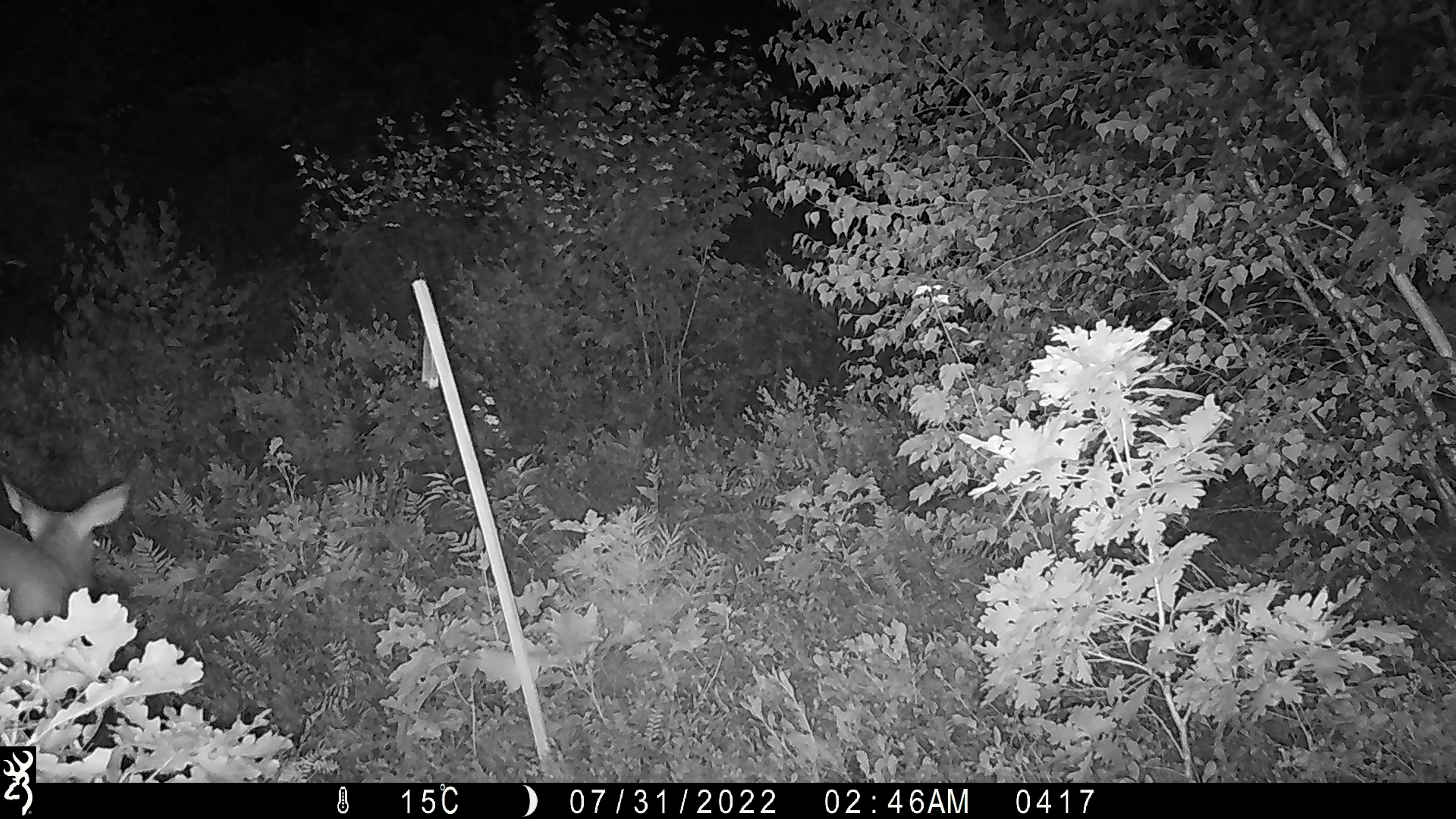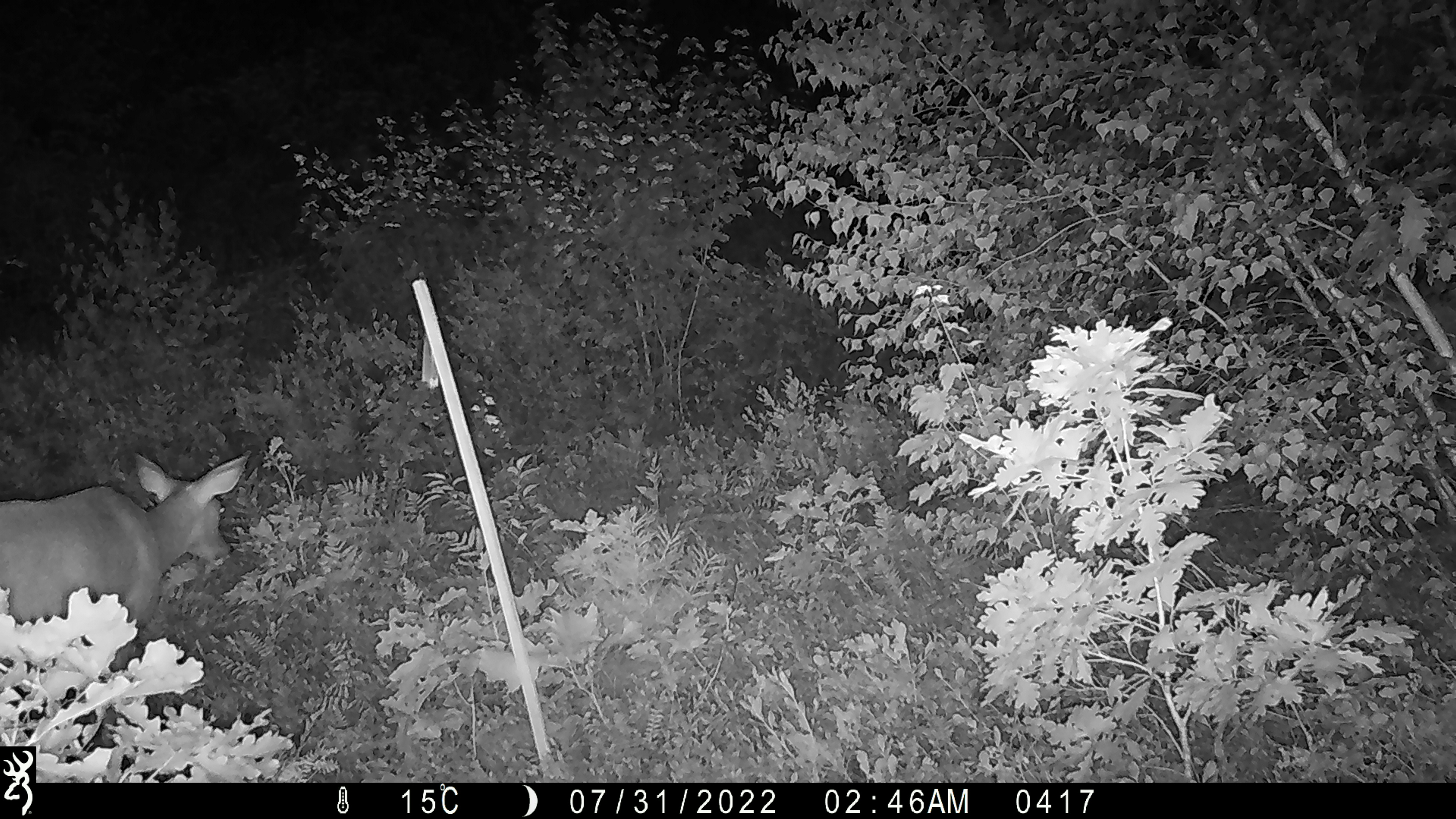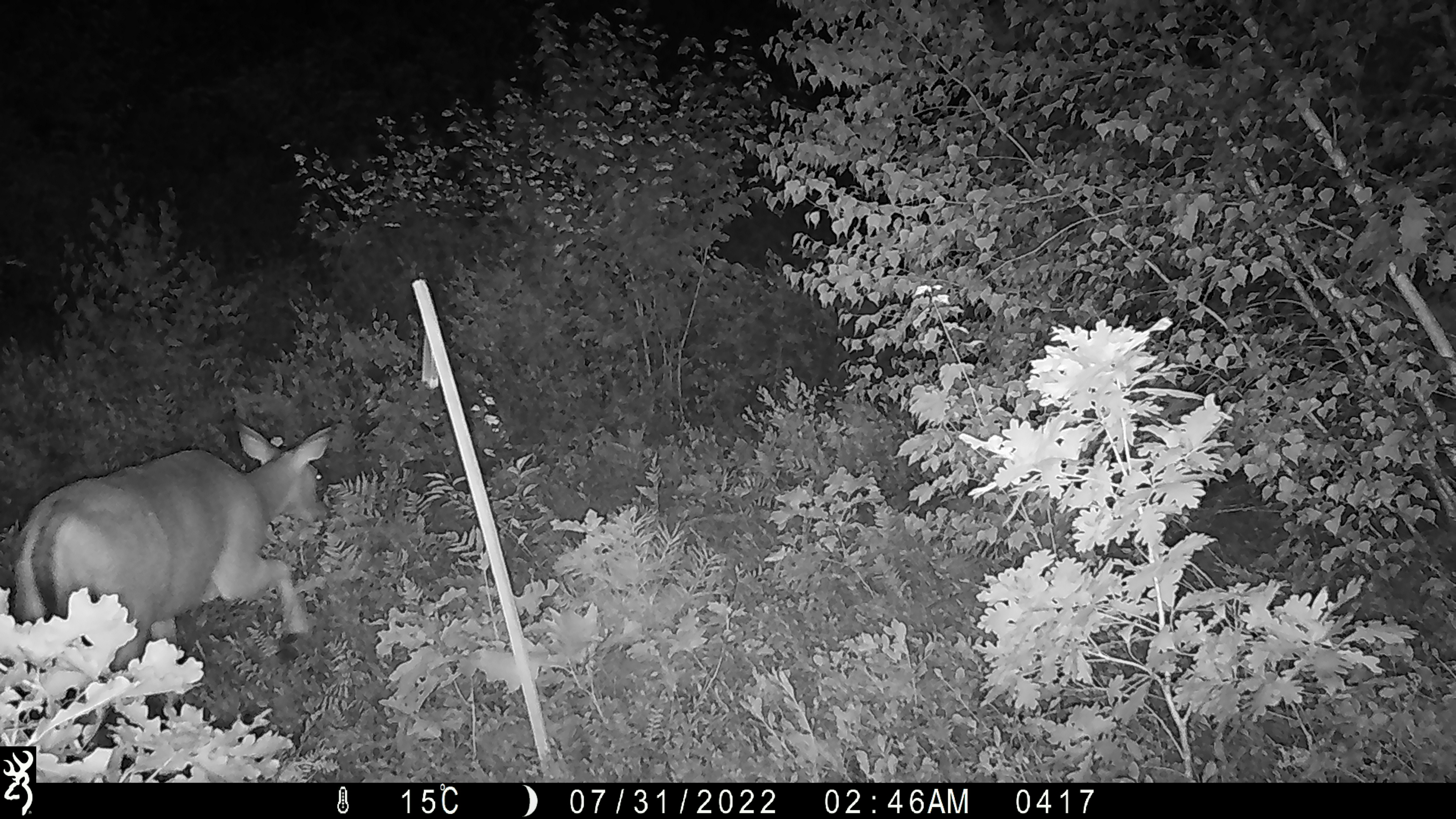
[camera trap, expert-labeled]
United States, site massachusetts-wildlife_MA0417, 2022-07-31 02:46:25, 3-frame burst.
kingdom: Animalia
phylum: Chordata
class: Mammalia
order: Artiodactyla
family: Cervidae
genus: Odocoileus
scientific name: Odocoileus virginianus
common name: white-tailed deer